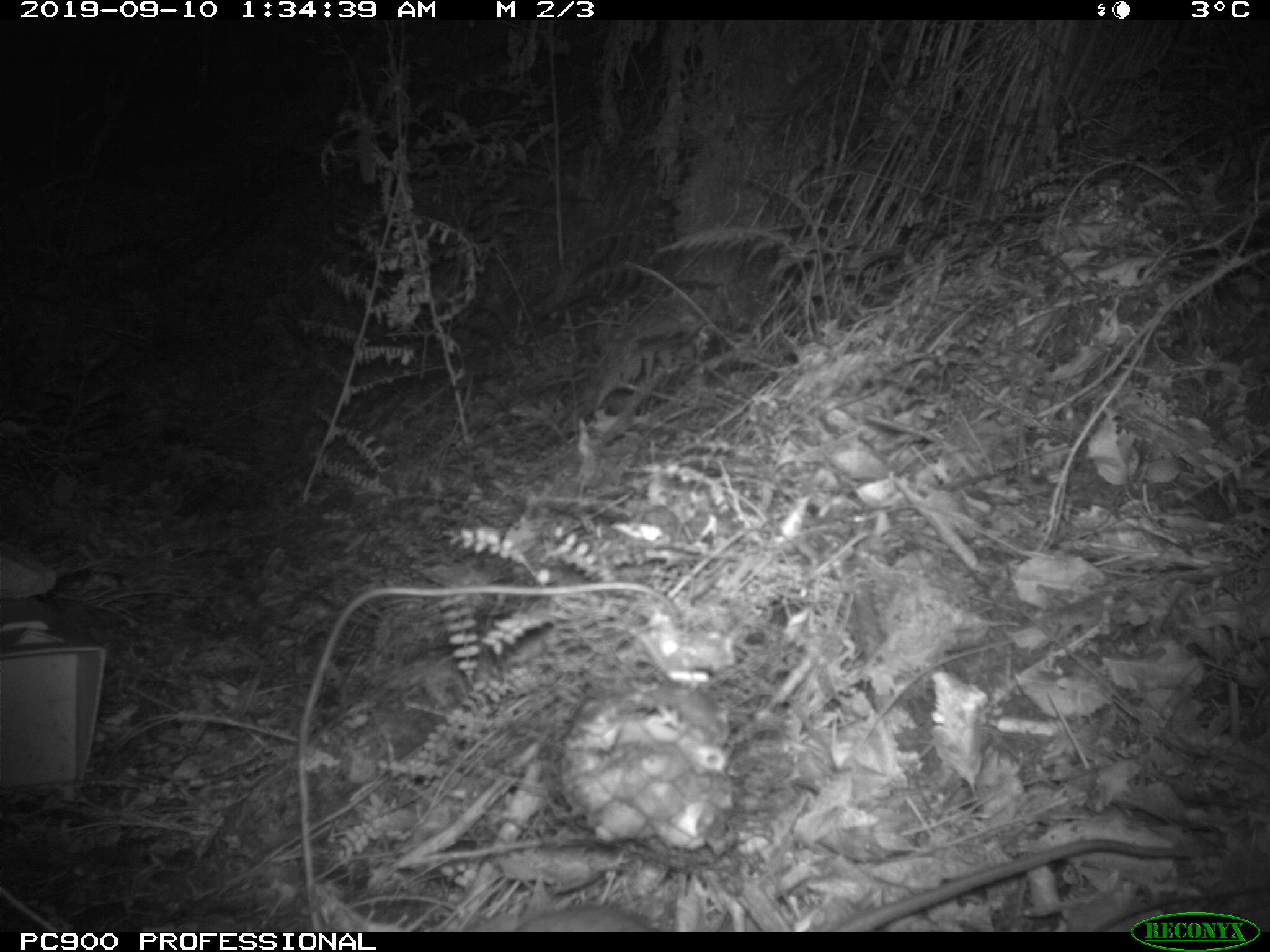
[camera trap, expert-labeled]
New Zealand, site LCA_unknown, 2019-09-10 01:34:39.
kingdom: Animalia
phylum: Chordata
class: Mammalia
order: Rodentia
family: Muridae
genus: Rattus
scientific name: Rattus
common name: rat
Rat (Rattus).